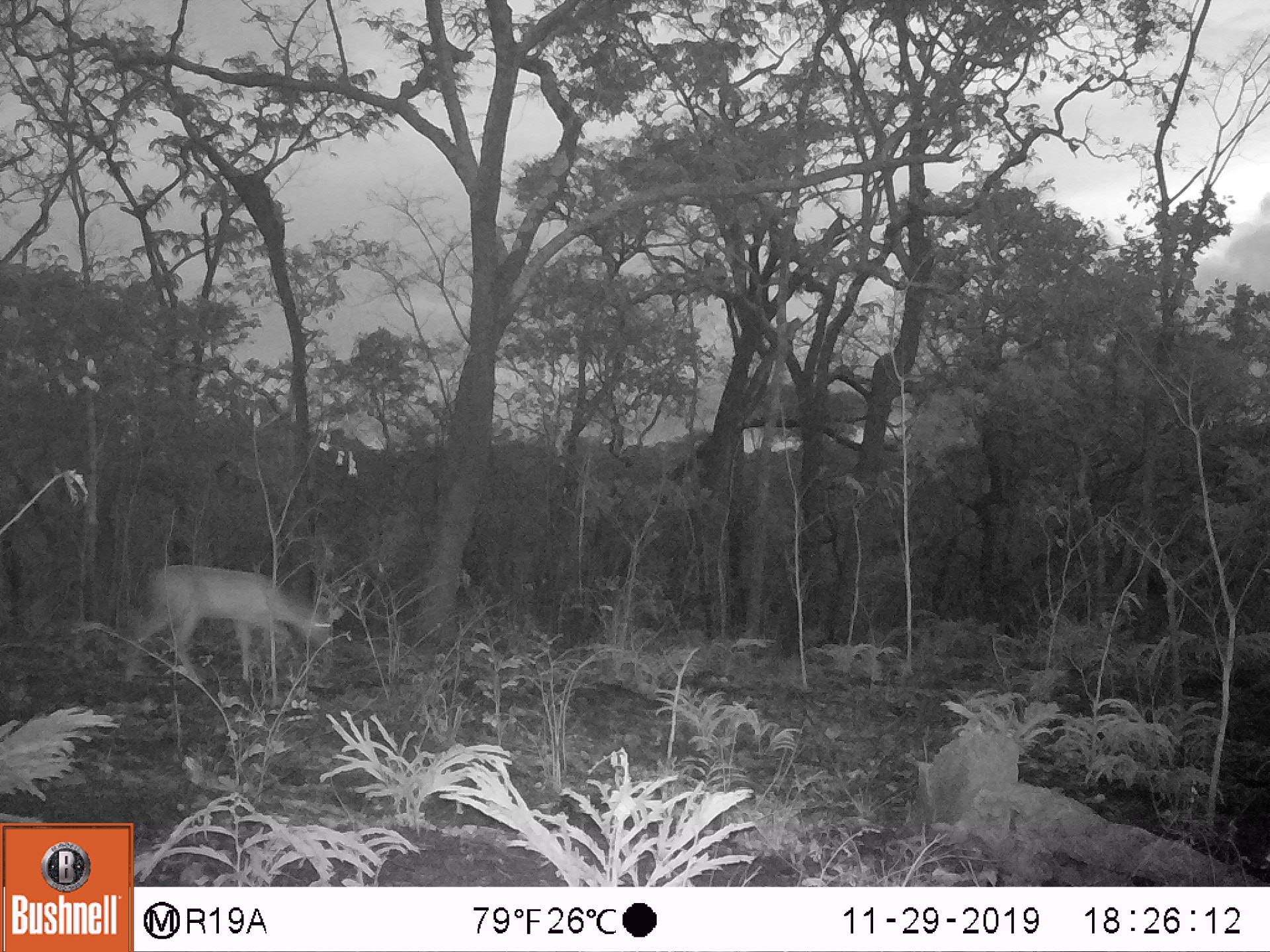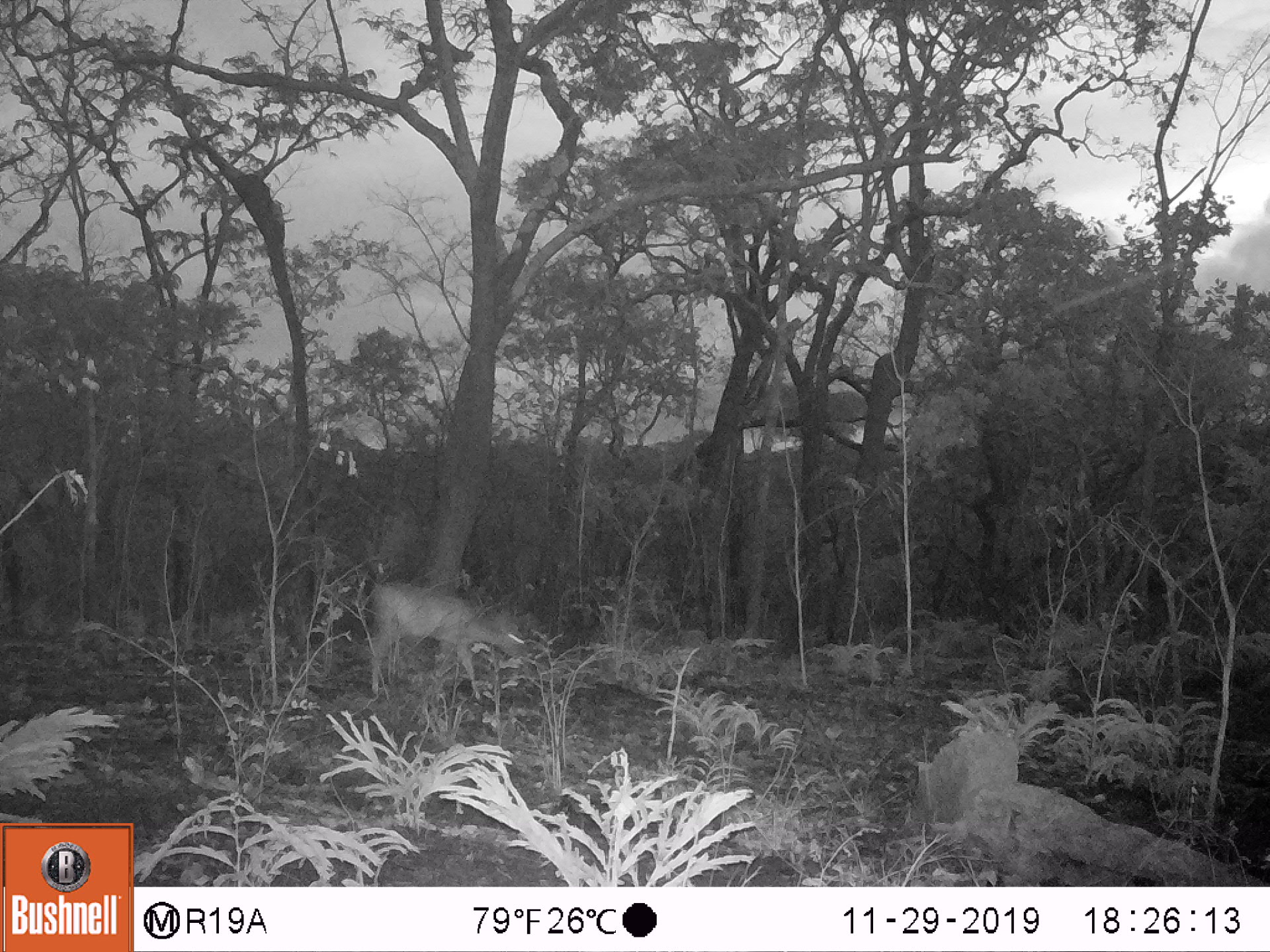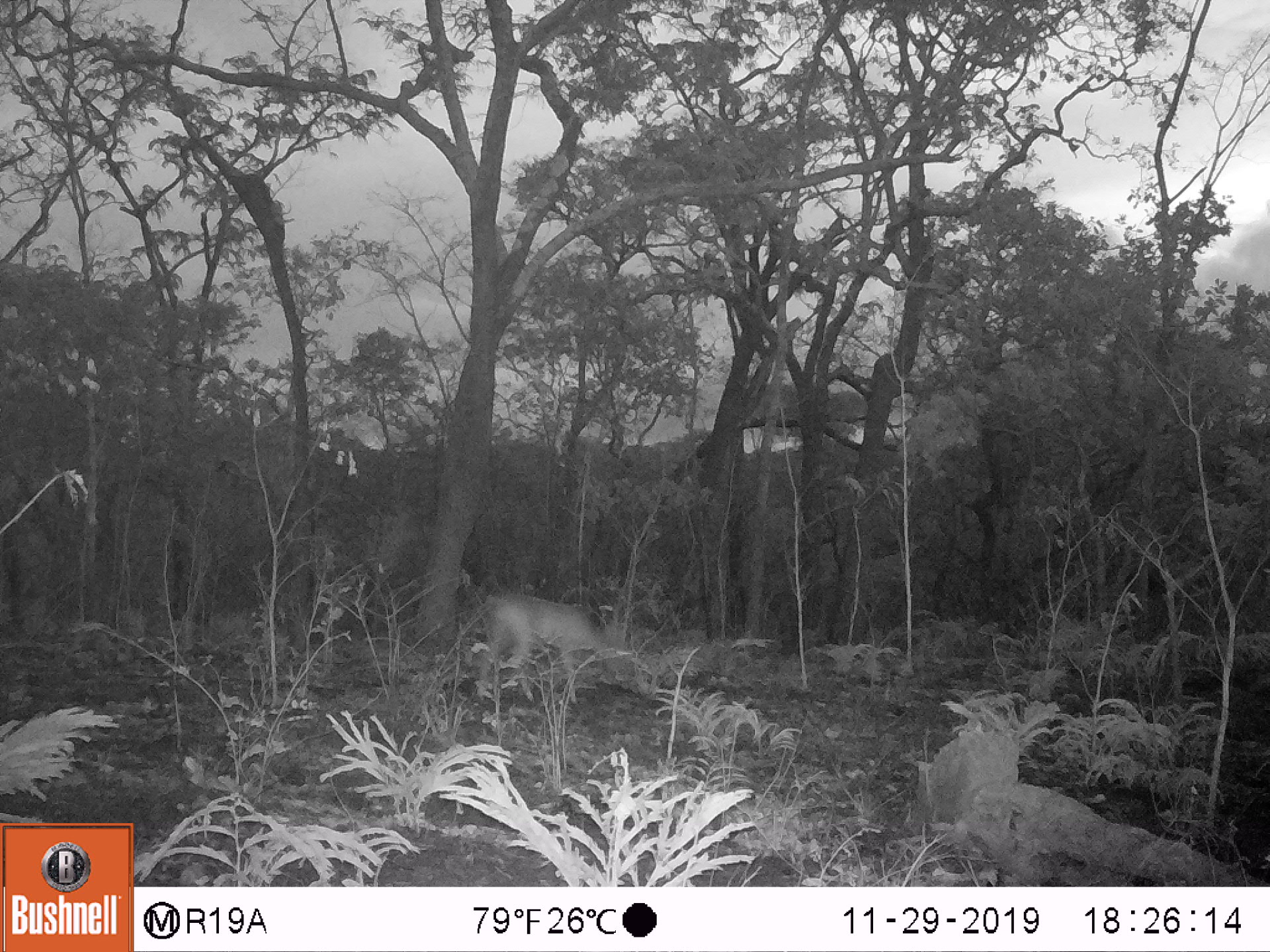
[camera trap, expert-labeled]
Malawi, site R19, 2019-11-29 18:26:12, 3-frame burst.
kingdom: Animalia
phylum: Chordata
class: Mammalia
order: Artiodactyla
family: Bovidae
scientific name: Antilopinae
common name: small antelope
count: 1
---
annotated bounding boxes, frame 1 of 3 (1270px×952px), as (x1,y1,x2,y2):
small antelope: (119,557,348,694)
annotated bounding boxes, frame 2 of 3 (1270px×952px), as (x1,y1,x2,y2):
small antelope: (361,573,535,702)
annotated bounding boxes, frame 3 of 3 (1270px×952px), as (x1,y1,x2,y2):
small antelope: (464,587,636,705)